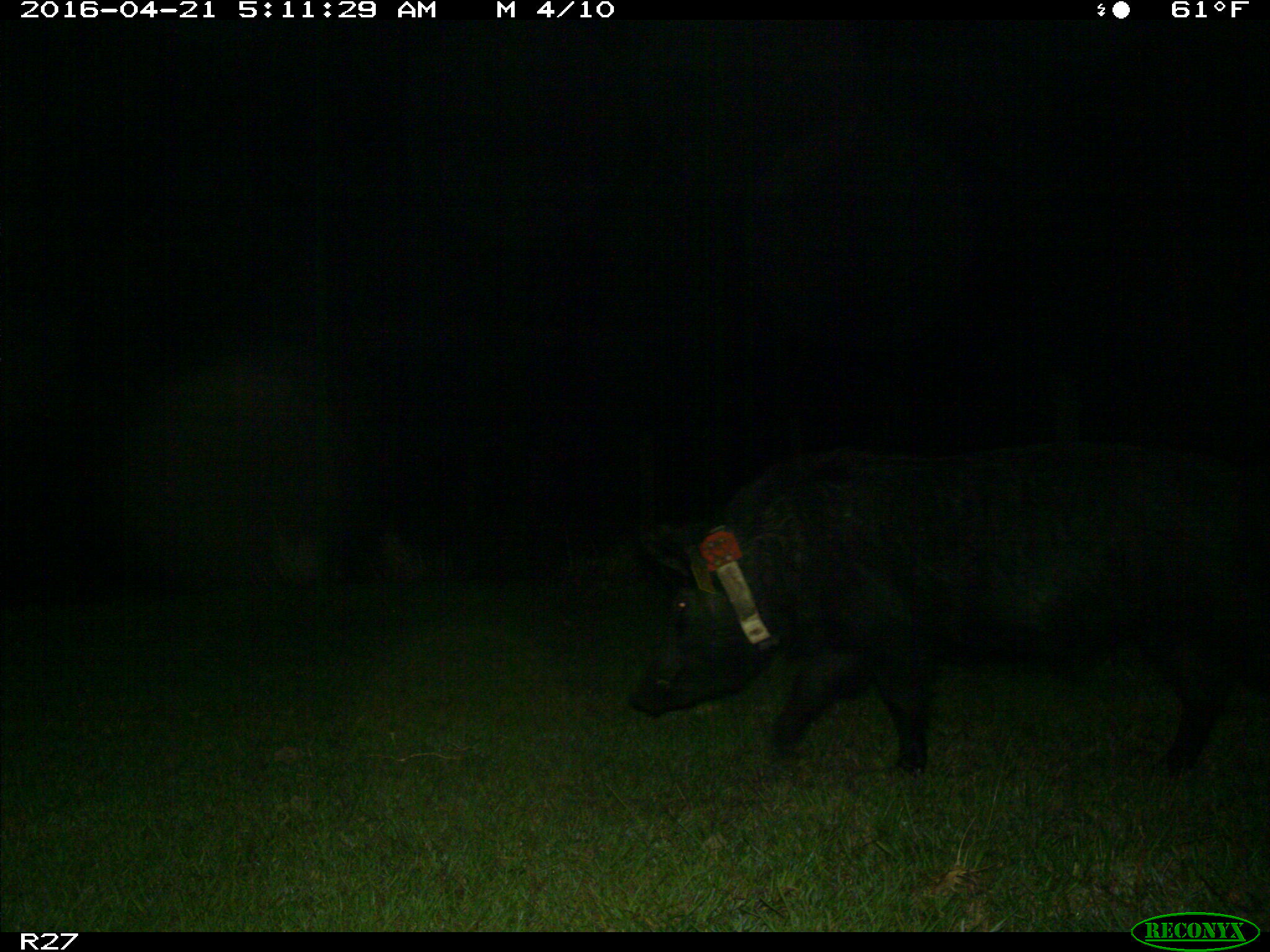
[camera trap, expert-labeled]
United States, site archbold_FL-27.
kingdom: Animalia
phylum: Chordata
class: Mammalia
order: Artiodactyla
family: Suidae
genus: Sus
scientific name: Sus scrofa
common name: wild boar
Sus scrofa (wild boar).